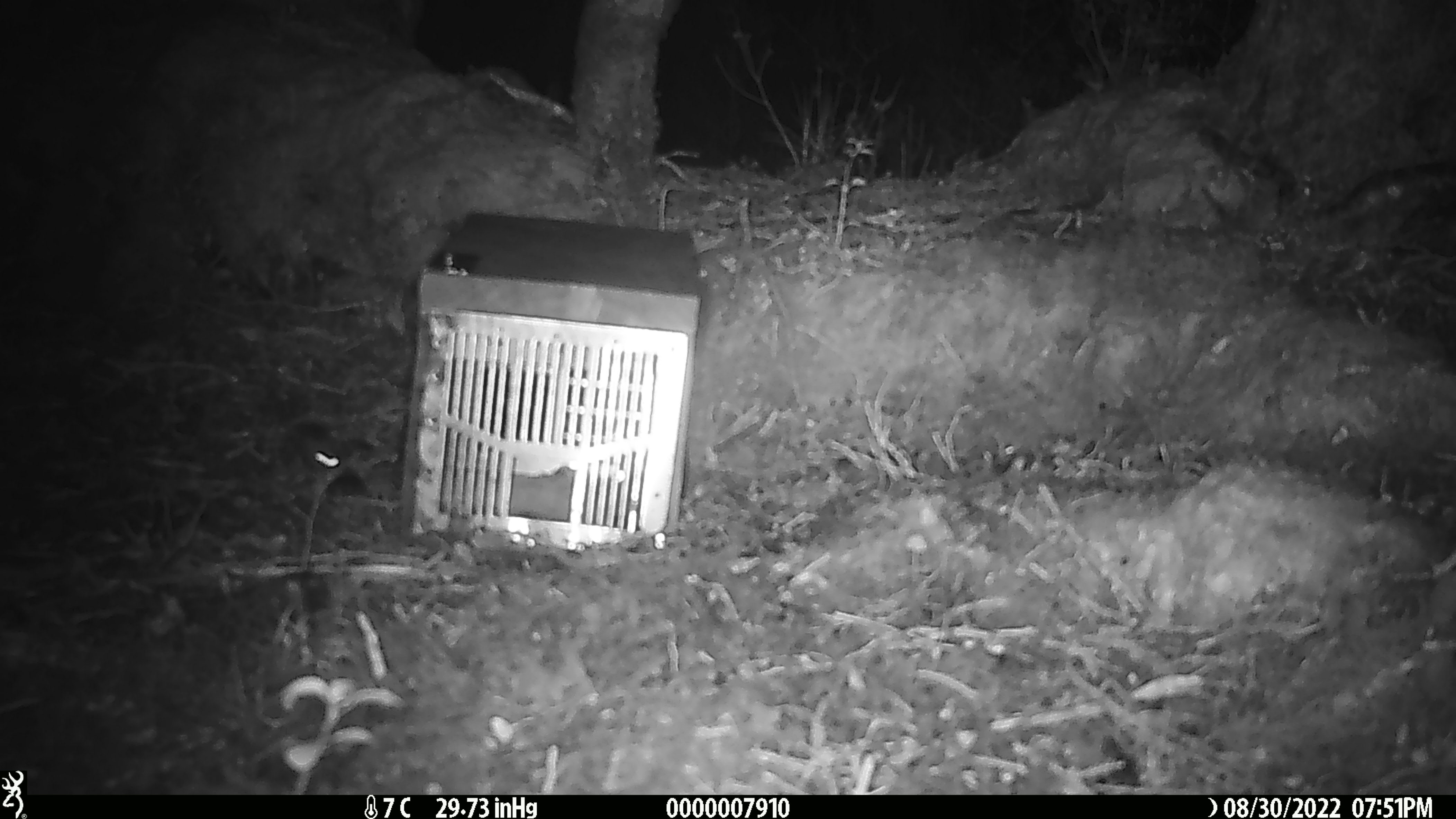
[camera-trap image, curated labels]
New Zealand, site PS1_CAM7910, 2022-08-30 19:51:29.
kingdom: Animalia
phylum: Chordata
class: Mammalia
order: Rodentia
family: Muridae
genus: Mus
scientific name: Mus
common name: mouse